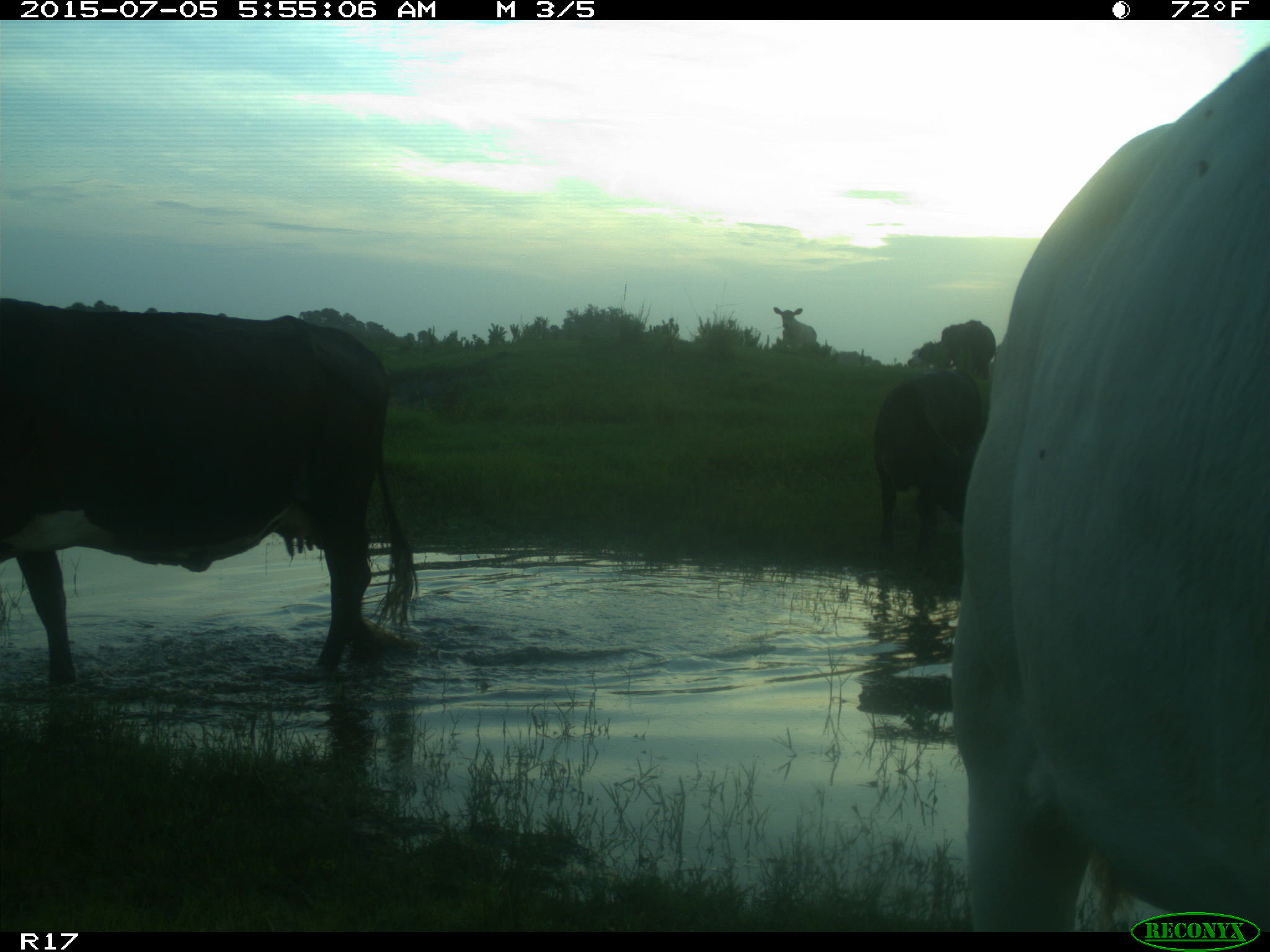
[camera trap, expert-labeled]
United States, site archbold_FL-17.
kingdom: Animalia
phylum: Chordata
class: Mammalia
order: Artiodactyla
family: Bovidae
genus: Bos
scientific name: Bos taurus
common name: domestic cow